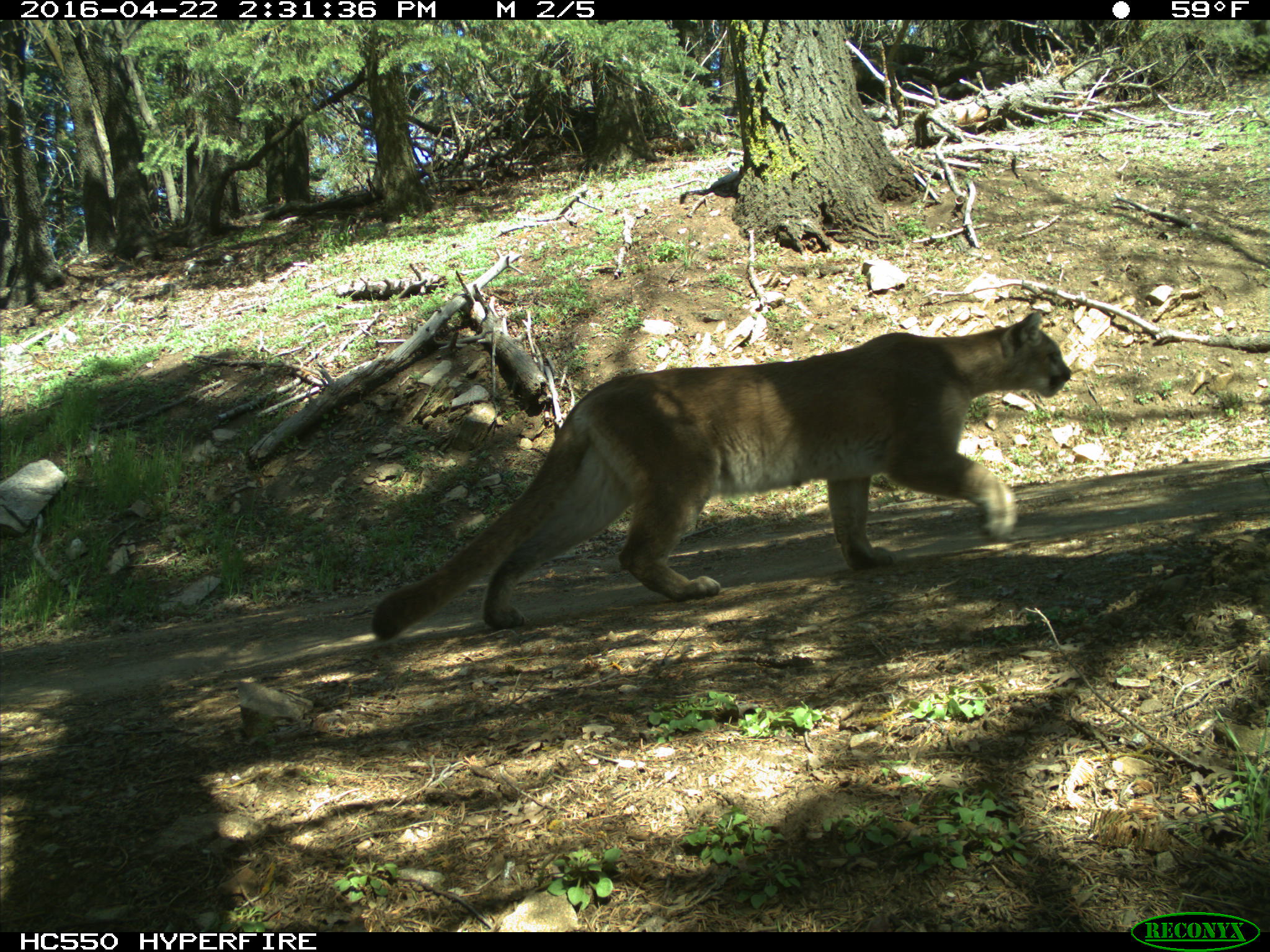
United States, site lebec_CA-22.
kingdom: Animalia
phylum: Chordata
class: Mammalia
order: Carnivora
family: Felidae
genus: Puma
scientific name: Puma concolor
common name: mountain lion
Puma concolor (mountain lion).